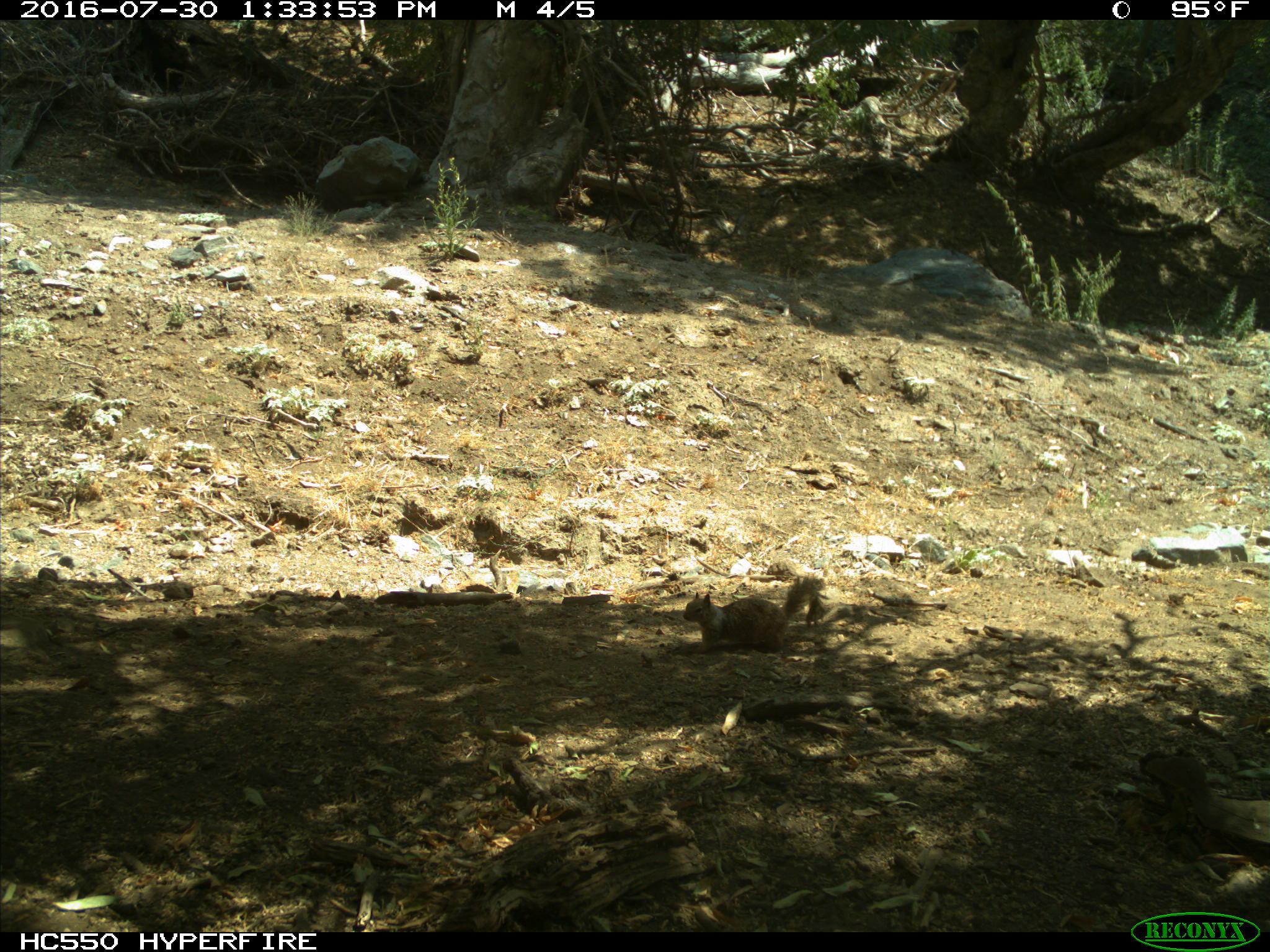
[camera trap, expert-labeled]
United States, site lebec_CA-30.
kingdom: Animalia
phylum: Chordata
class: Mammalia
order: Rodentia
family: Sciuridae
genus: Otospermophilus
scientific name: Otospermophilus beecheyi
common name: california ground squirrel